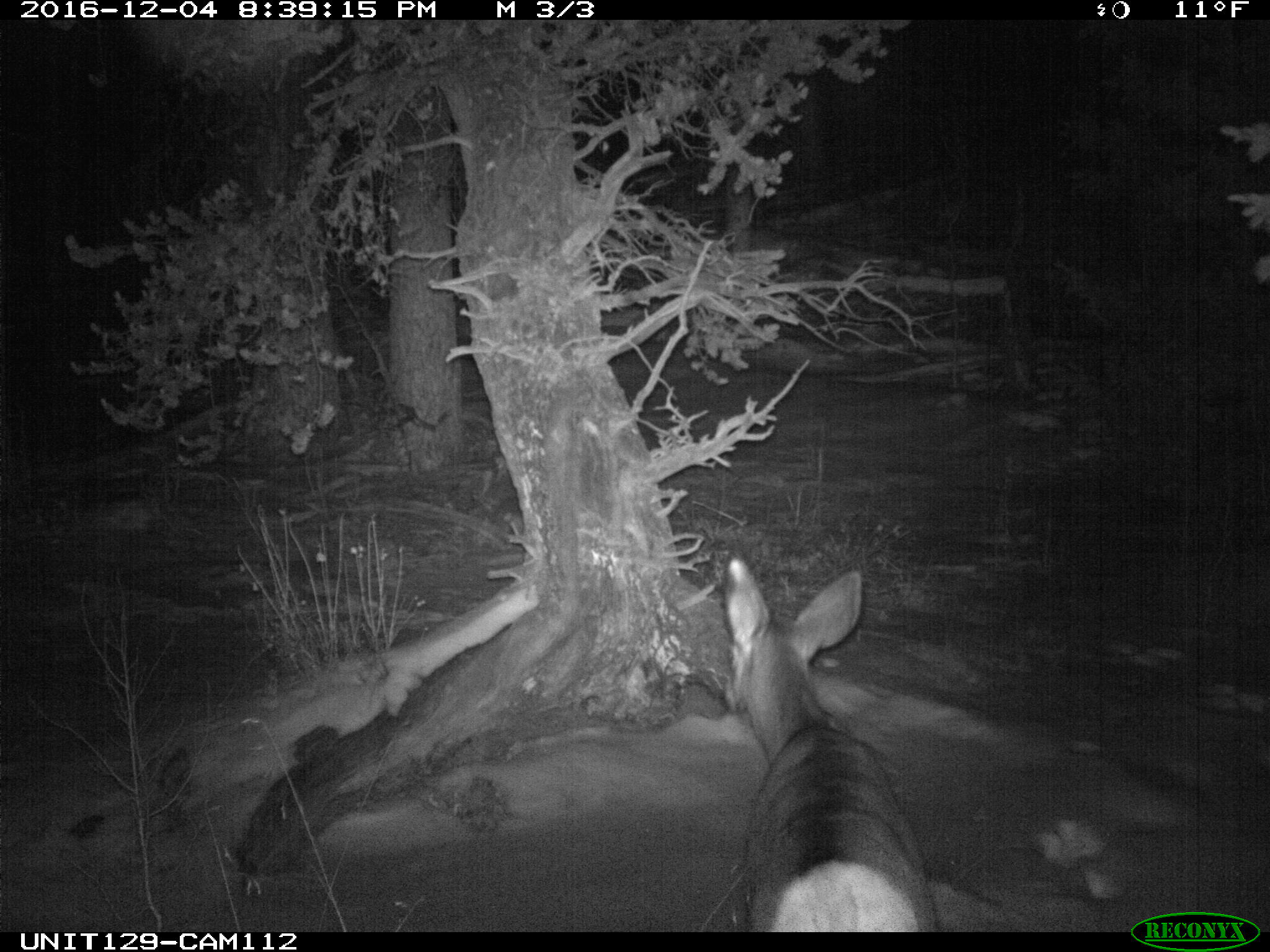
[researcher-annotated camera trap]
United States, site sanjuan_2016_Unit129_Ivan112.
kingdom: Animalia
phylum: Chordata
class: Mammalia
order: Artiodactyla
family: Cervidae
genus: Odocoileus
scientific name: Odocoileus hemionus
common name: mule deer